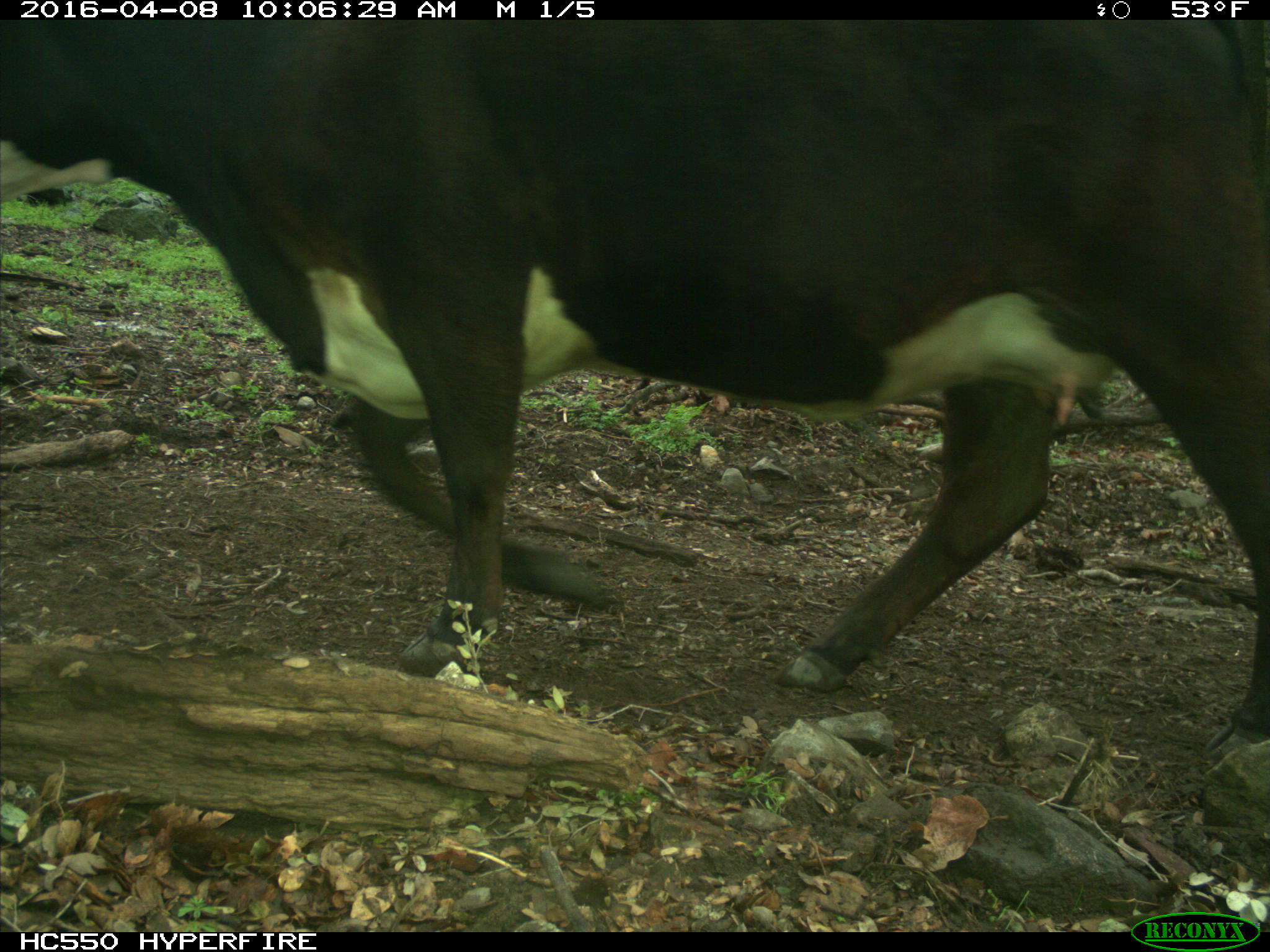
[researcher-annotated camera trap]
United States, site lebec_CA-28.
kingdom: Animalia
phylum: Chordata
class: Mammalia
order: Artiodactyla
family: Bovidae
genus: Bos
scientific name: Bos taurus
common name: domestic cow